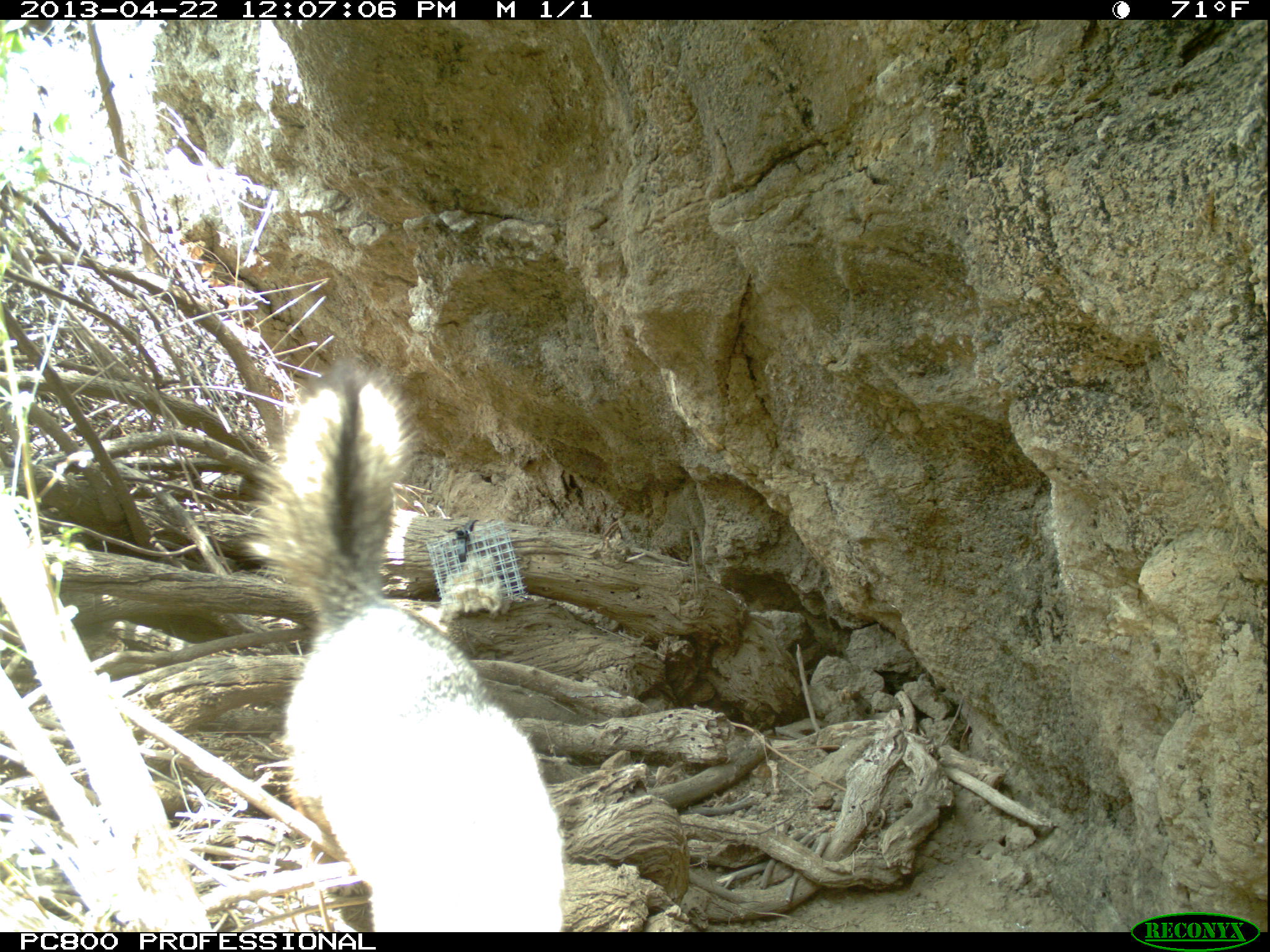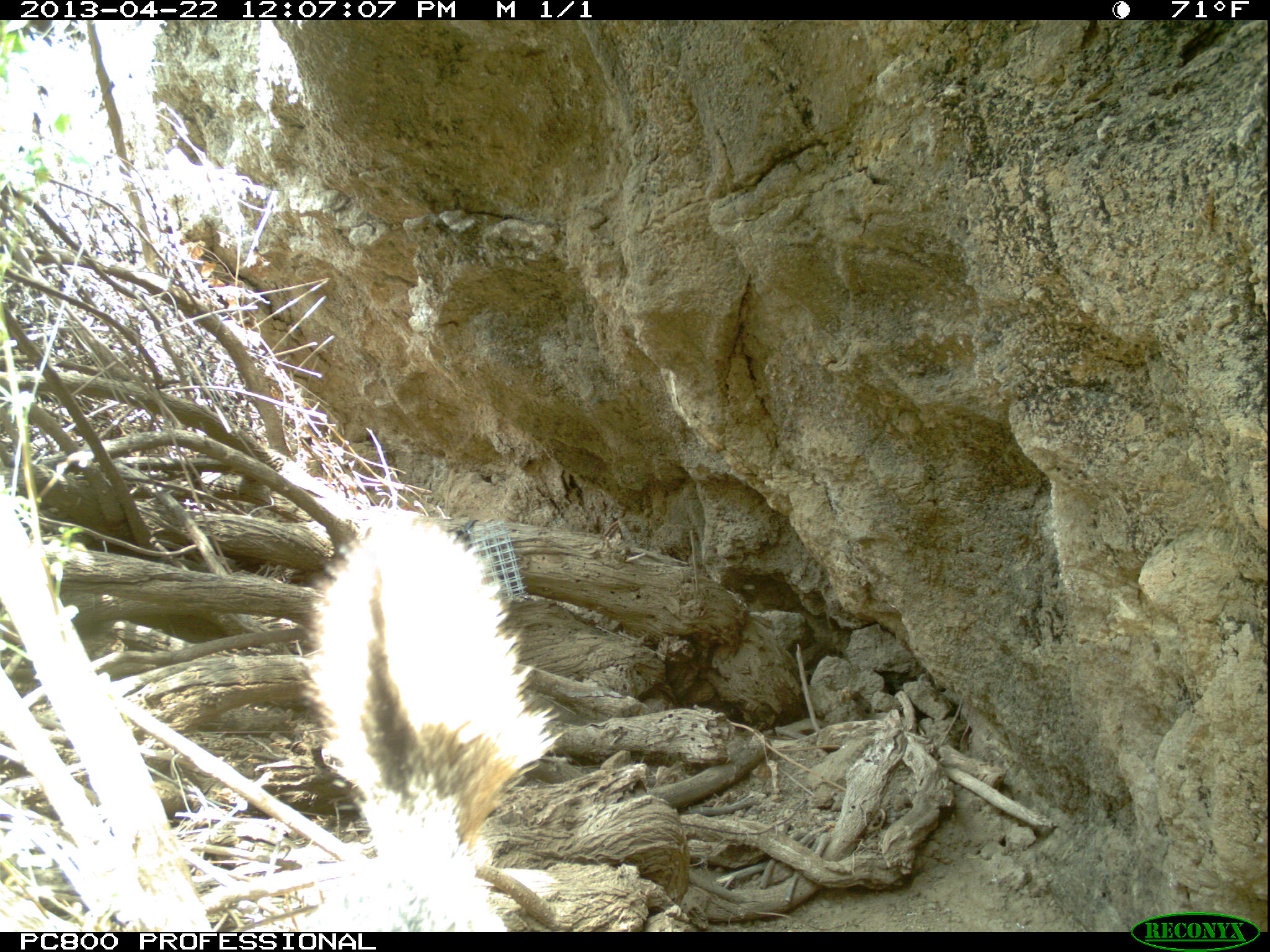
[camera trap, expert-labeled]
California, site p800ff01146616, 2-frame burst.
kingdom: Animalia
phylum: Chordata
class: Mammalia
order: Carnivora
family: Canidae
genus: Urocyon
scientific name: Urocyon littoralis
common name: island fox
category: fox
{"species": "fox (island fox) (Urocyon littoralis)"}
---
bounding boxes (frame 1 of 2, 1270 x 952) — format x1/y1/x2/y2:
fox: 244/358/566/929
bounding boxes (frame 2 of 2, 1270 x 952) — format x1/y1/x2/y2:
fox: 294/508/569/929